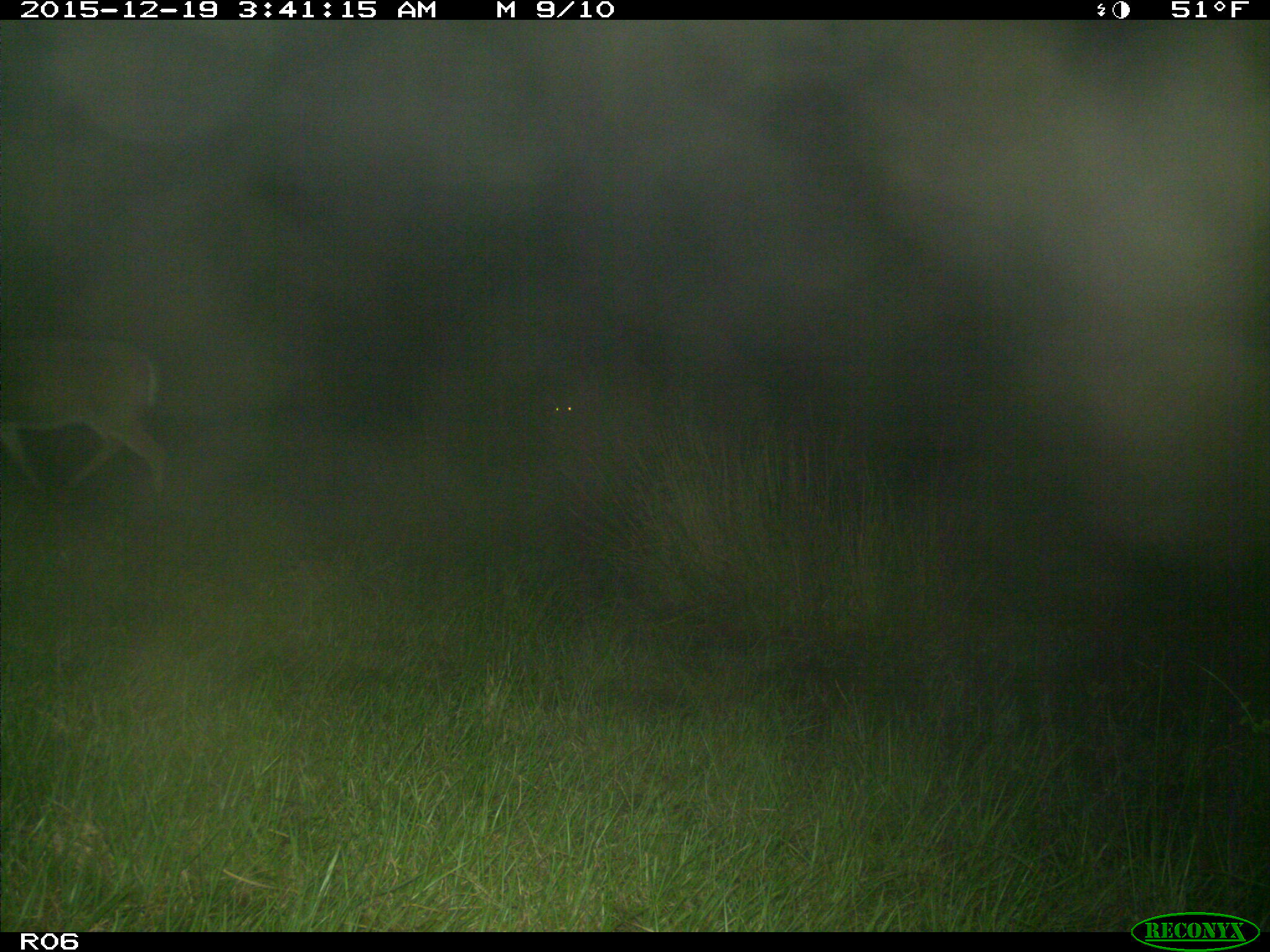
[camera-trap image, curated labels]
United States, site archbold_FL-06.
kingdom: Animalia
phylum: Chordata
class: Mammalia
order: Artiodactyla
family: Cervidae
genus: Odocoileus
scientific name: Odocoileus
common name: deer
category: unidentified deer